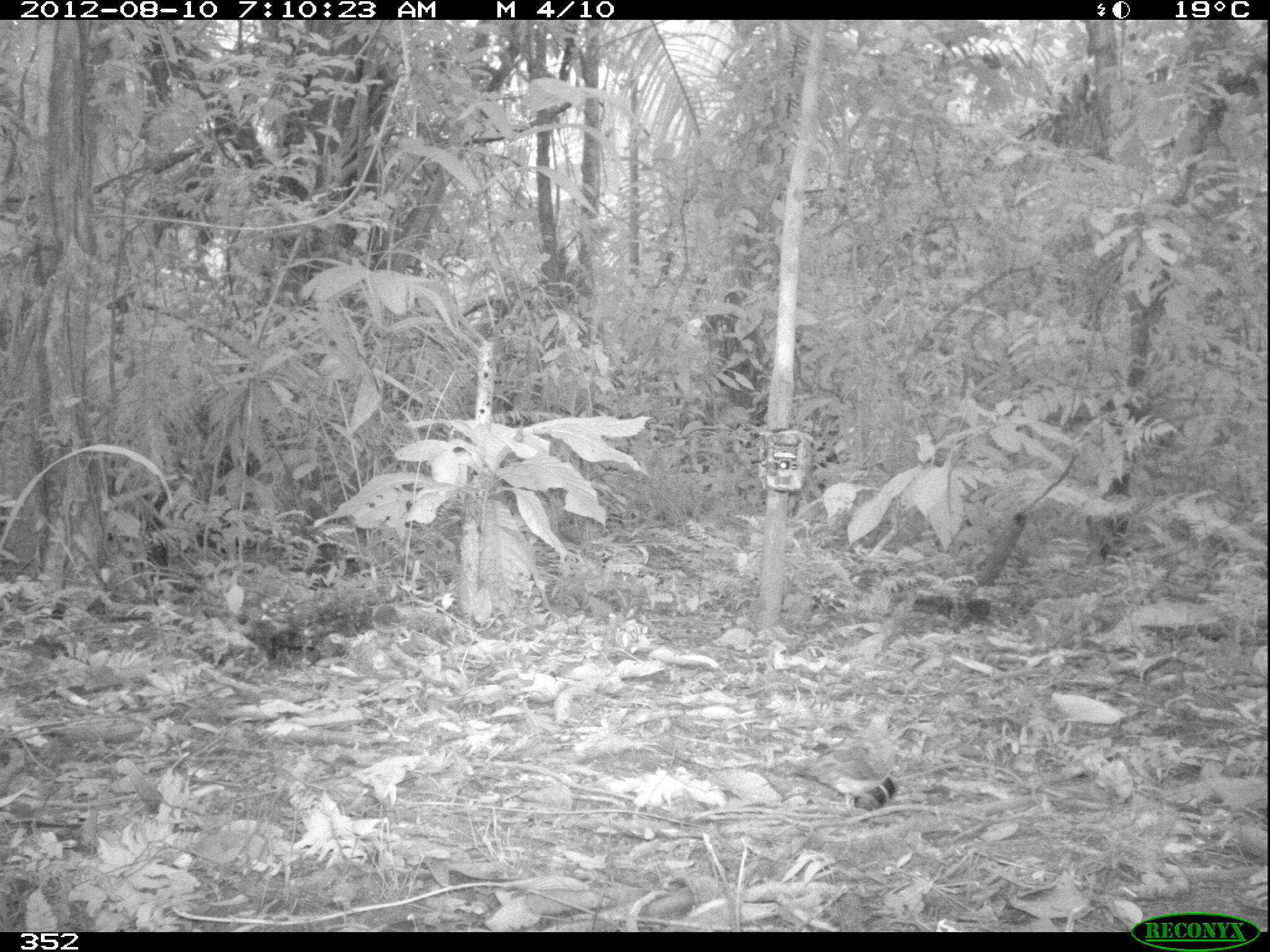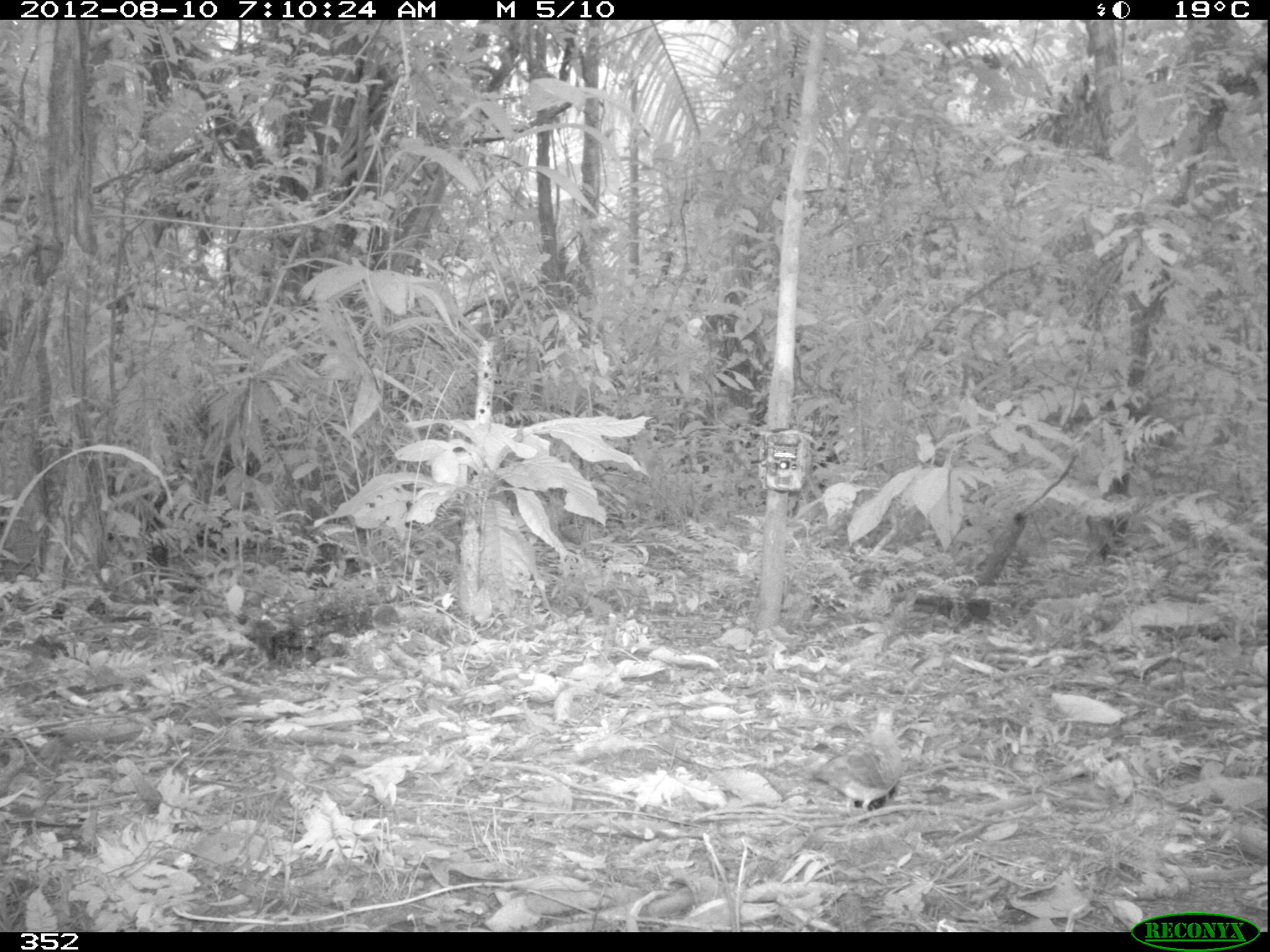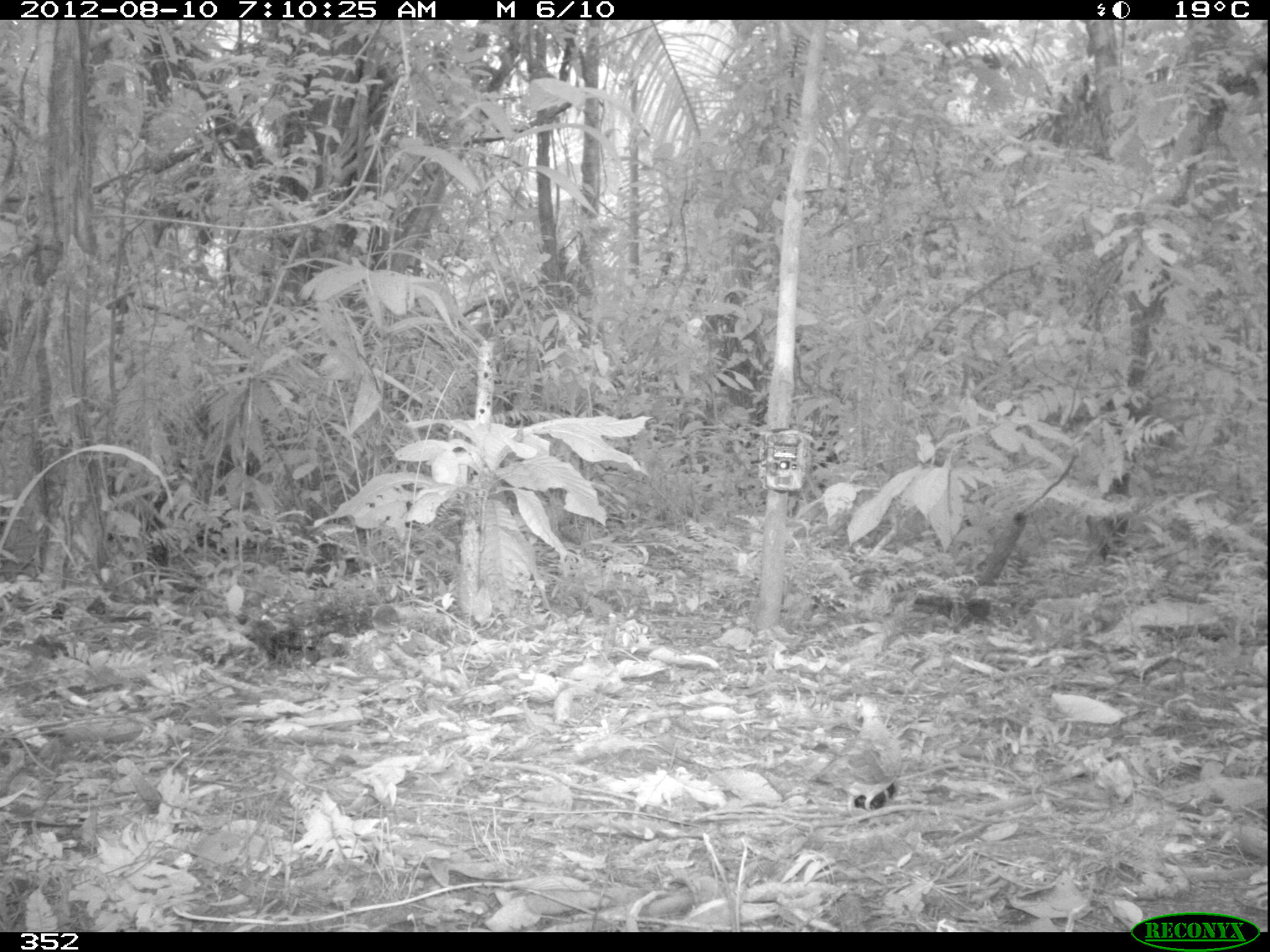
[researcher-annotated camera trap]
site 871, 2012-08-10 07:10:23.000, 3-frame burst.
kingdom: Animalia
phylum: Chordata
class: Aves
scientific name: Aves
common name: bird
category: unknown bird